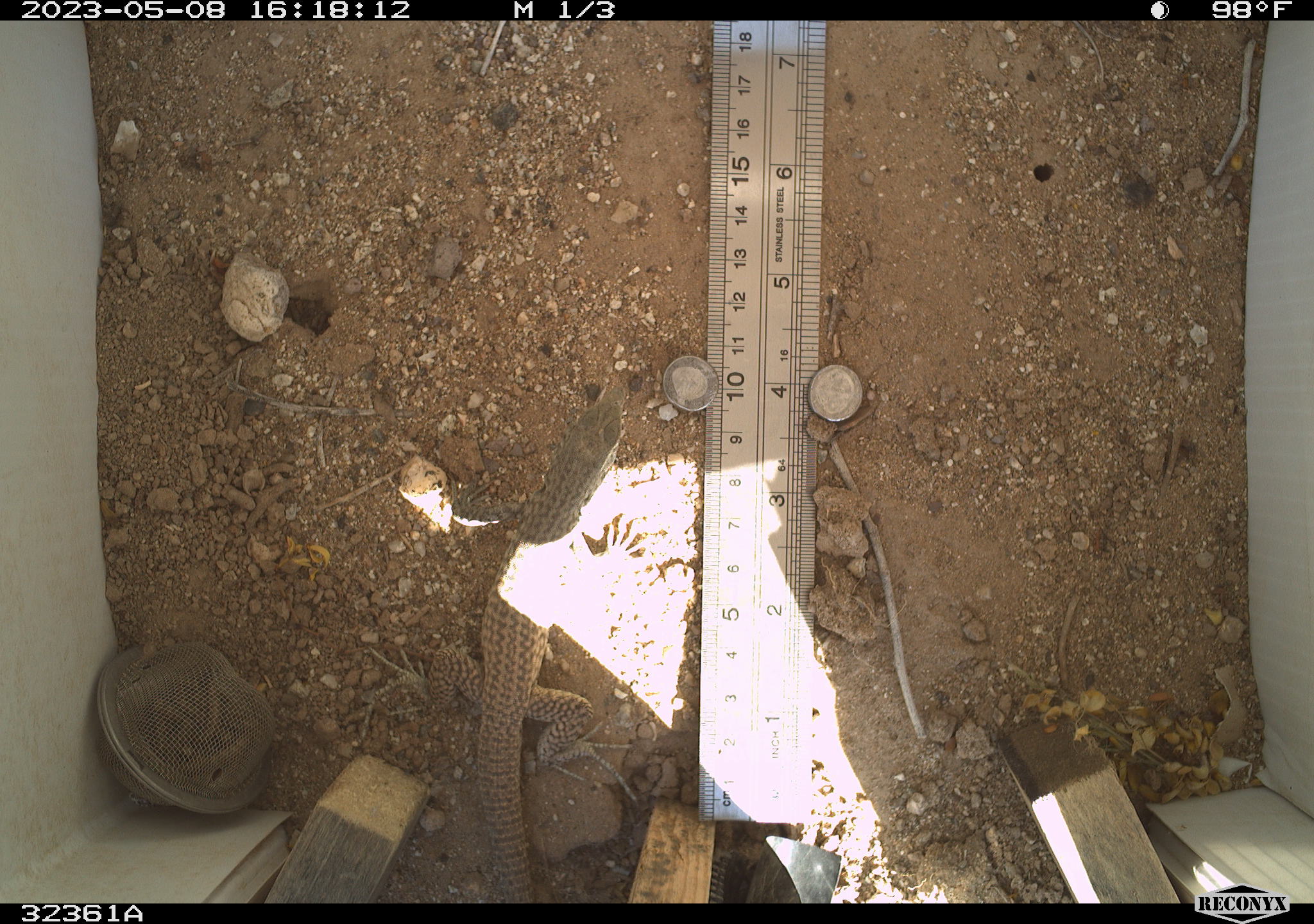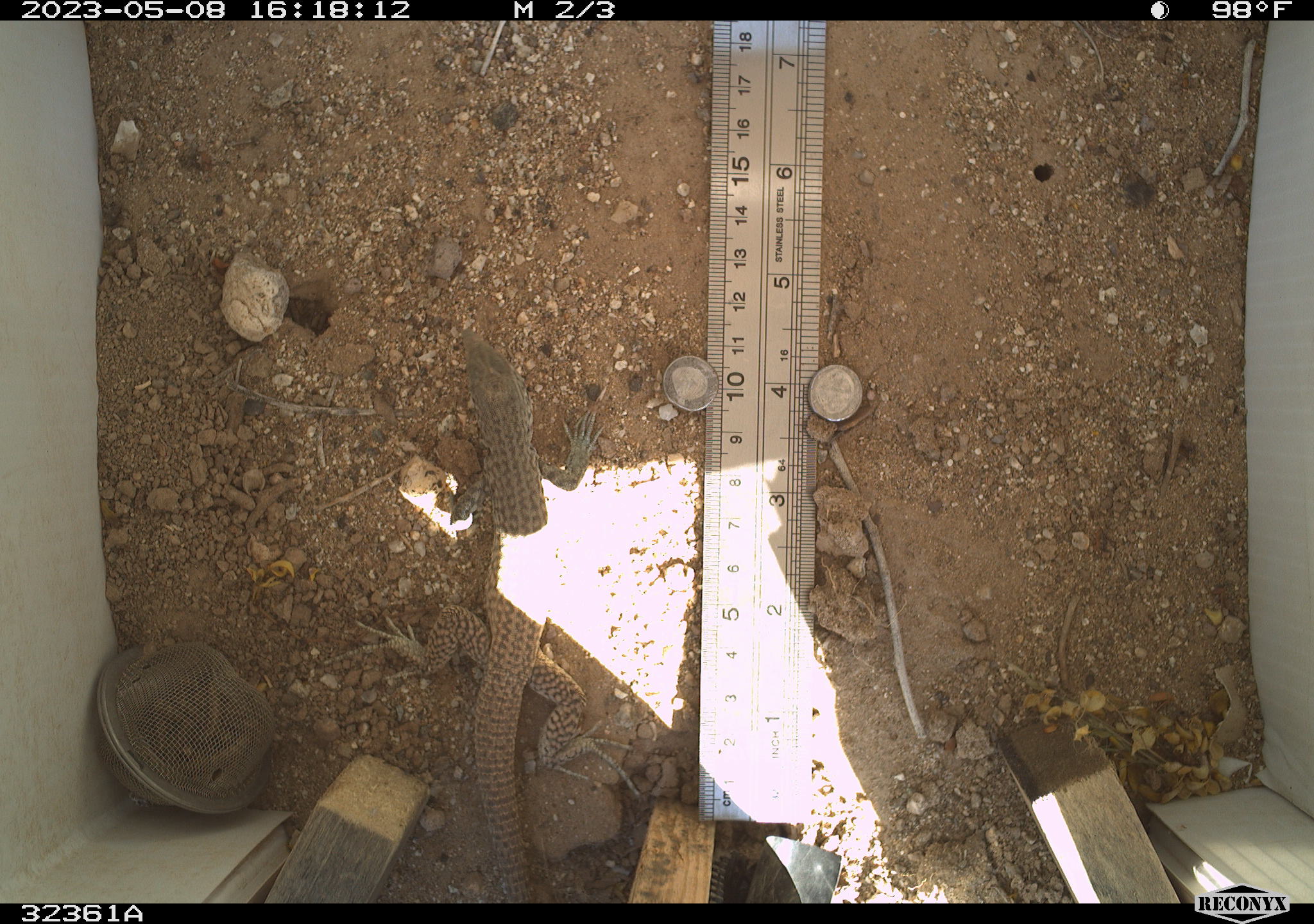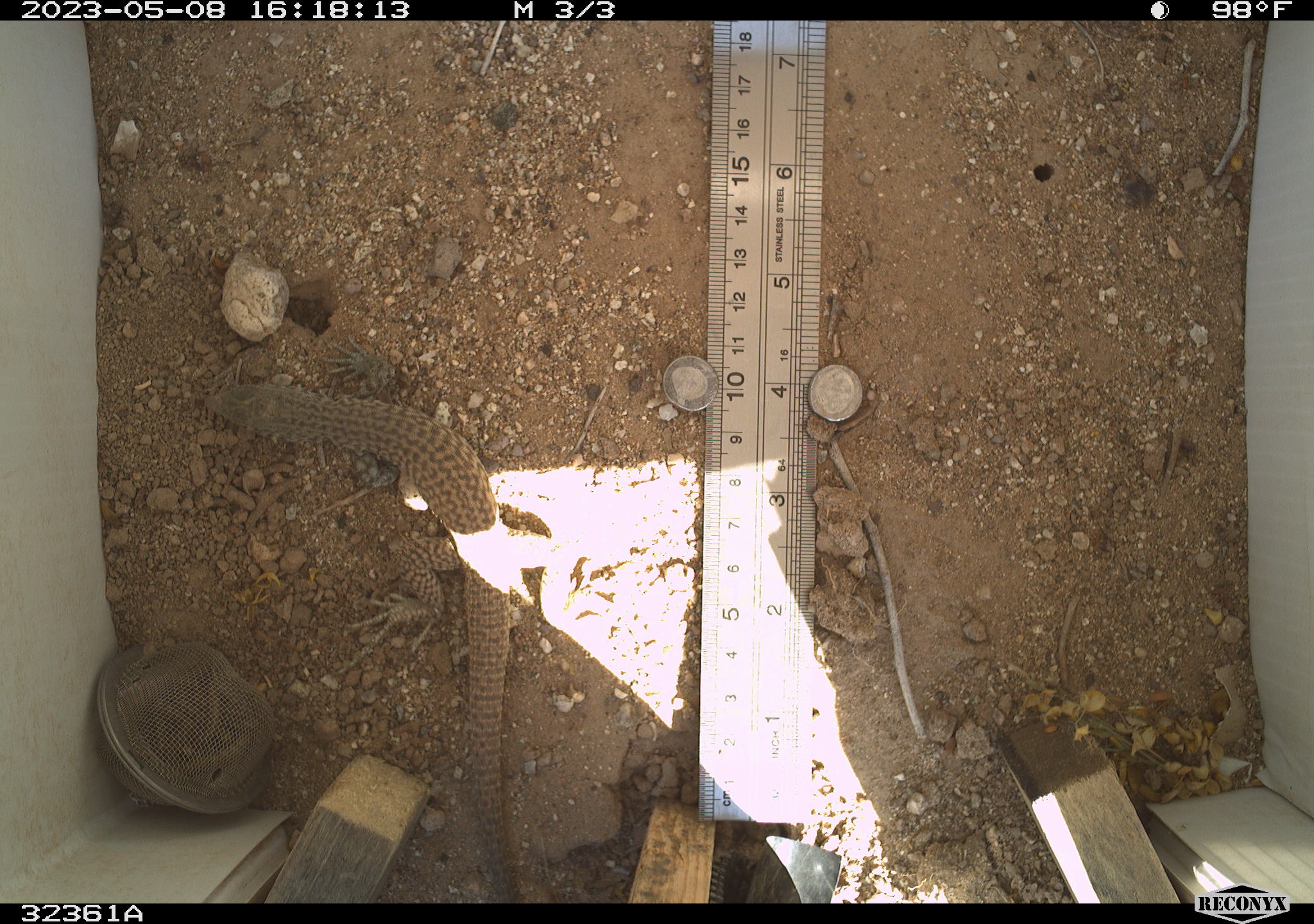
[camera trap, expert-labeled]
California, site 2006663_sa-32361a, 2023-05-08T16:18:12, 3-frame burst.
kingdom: Animalia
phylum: Chordata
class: Reptilia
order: Squamata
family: Teiidae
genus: Aspidoscelis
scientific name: Aspidoscelis tigris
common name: western whiptail